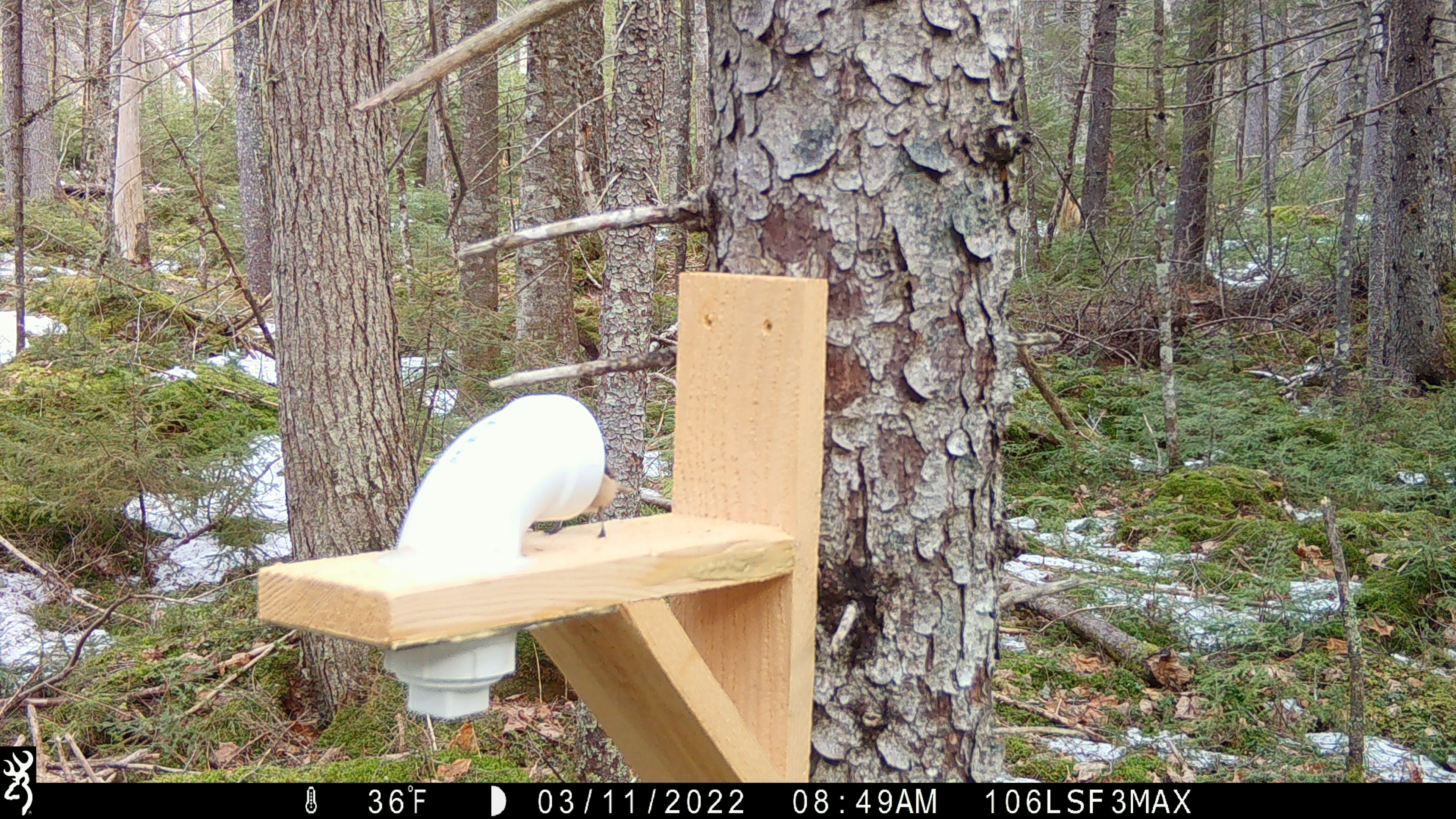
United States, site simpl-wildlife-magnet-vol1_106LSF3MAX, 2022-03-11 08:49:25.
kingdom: Animalia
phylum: Chordata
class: Aves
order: Passeriformes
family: Sittidae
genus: Sitta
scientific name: Sitta canadensis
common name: red-breasted nuthatch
Red-breasted nuthatch (Sitta canadensis).